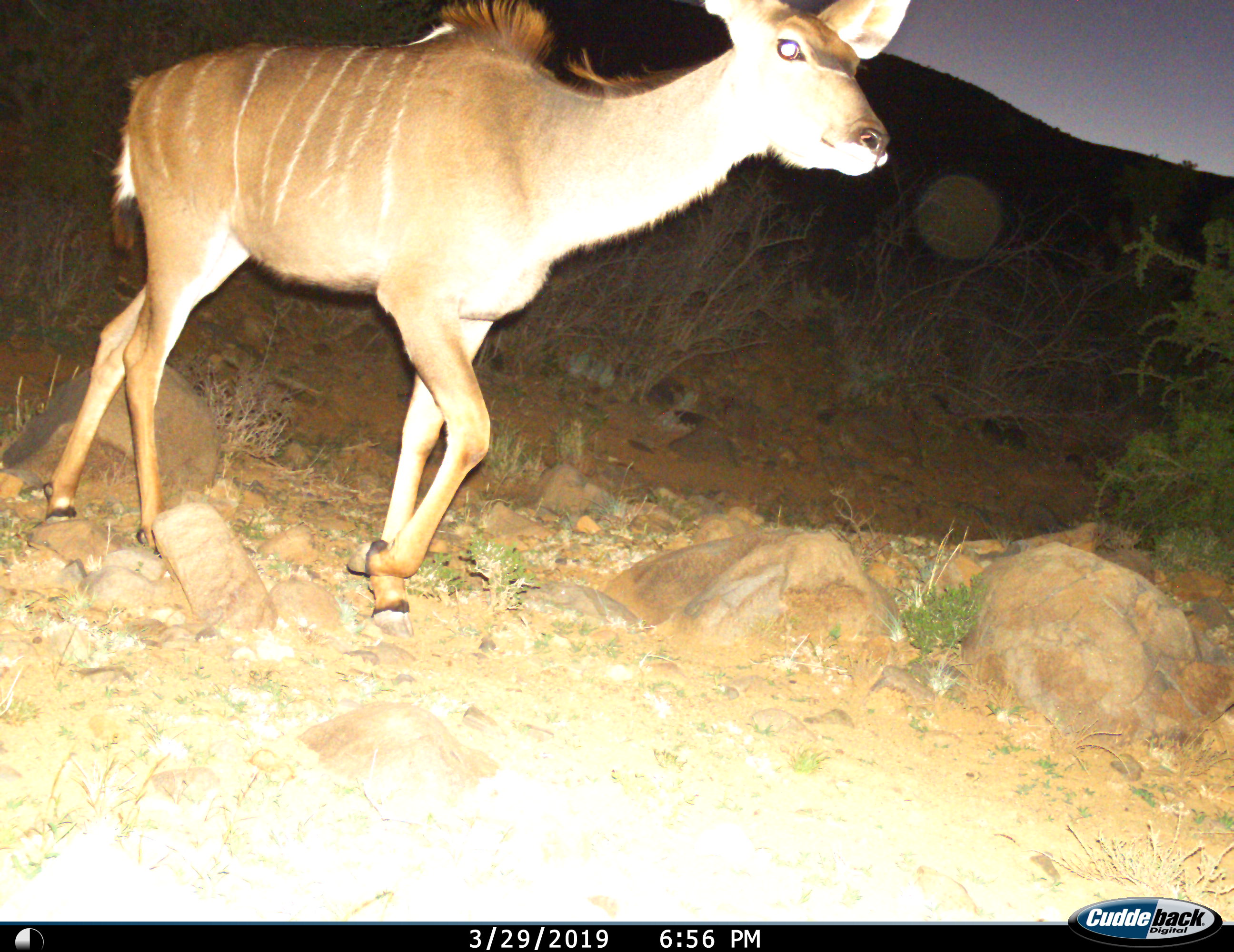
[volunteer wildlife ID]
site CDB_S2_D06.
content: unidentified animal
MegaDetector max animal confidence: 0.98